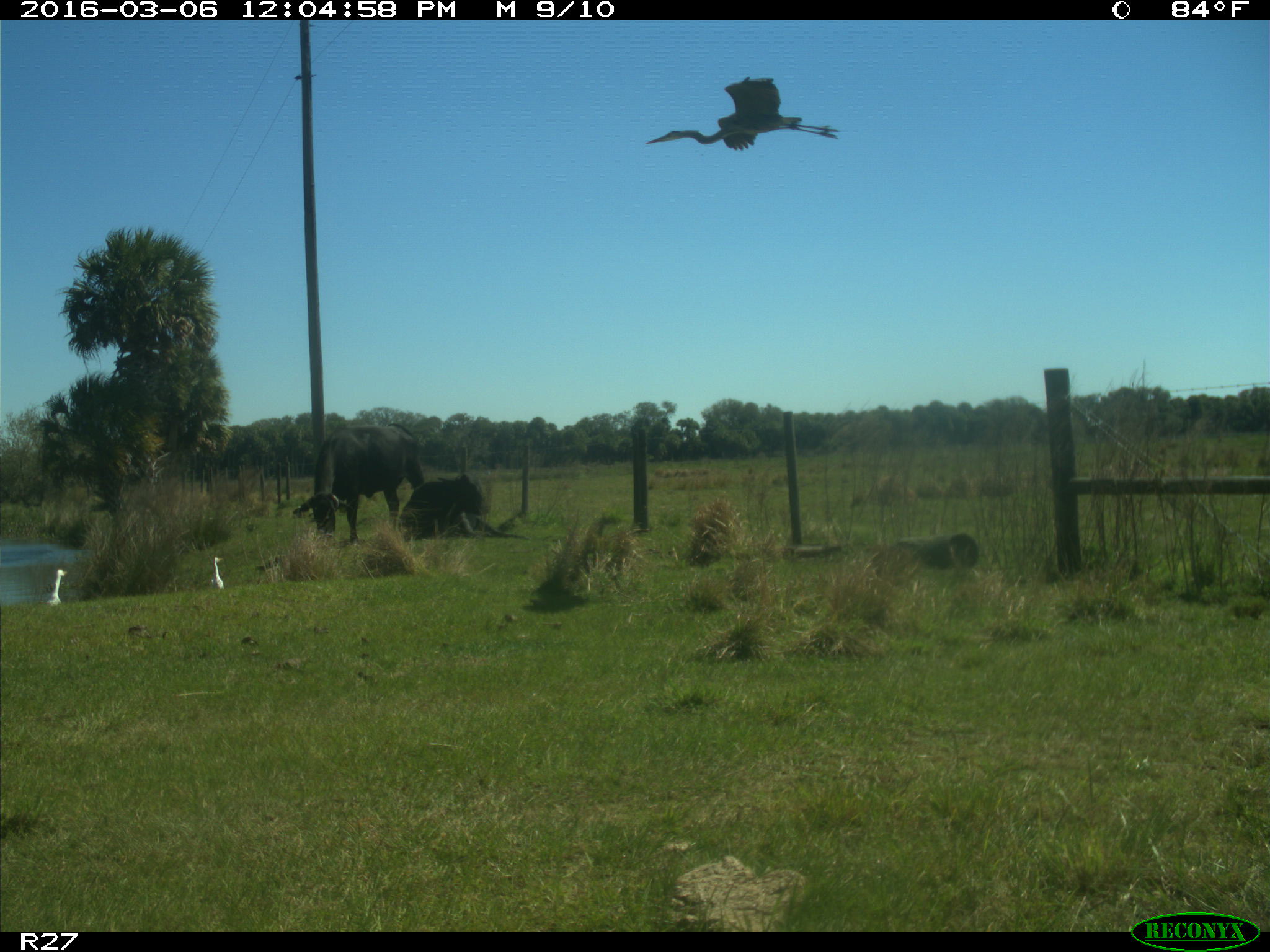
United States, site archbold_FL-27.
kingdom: Animalia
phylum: Chordata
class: Mammalia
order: Artiodactyla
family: Bovidae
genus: Bos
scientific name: Bos taurus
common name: domestic cow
Bos taurus (domestic cow).